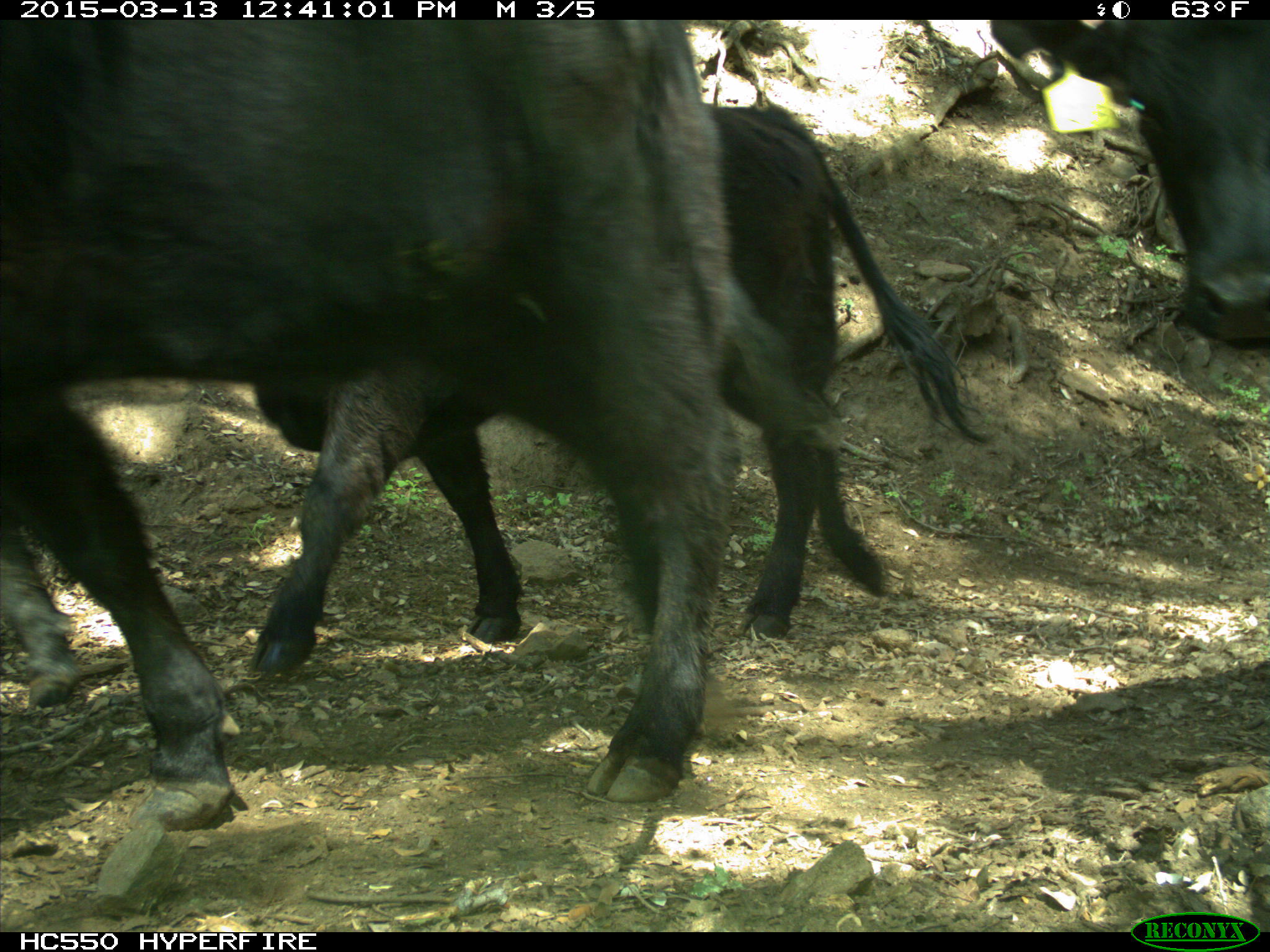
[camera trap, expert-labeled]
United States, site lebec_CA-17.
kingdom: Animalia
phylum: Chordata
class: Mammalia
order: Artiodactyla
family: Bovidae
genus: Bos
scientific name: Bos taurus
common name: domestic cow